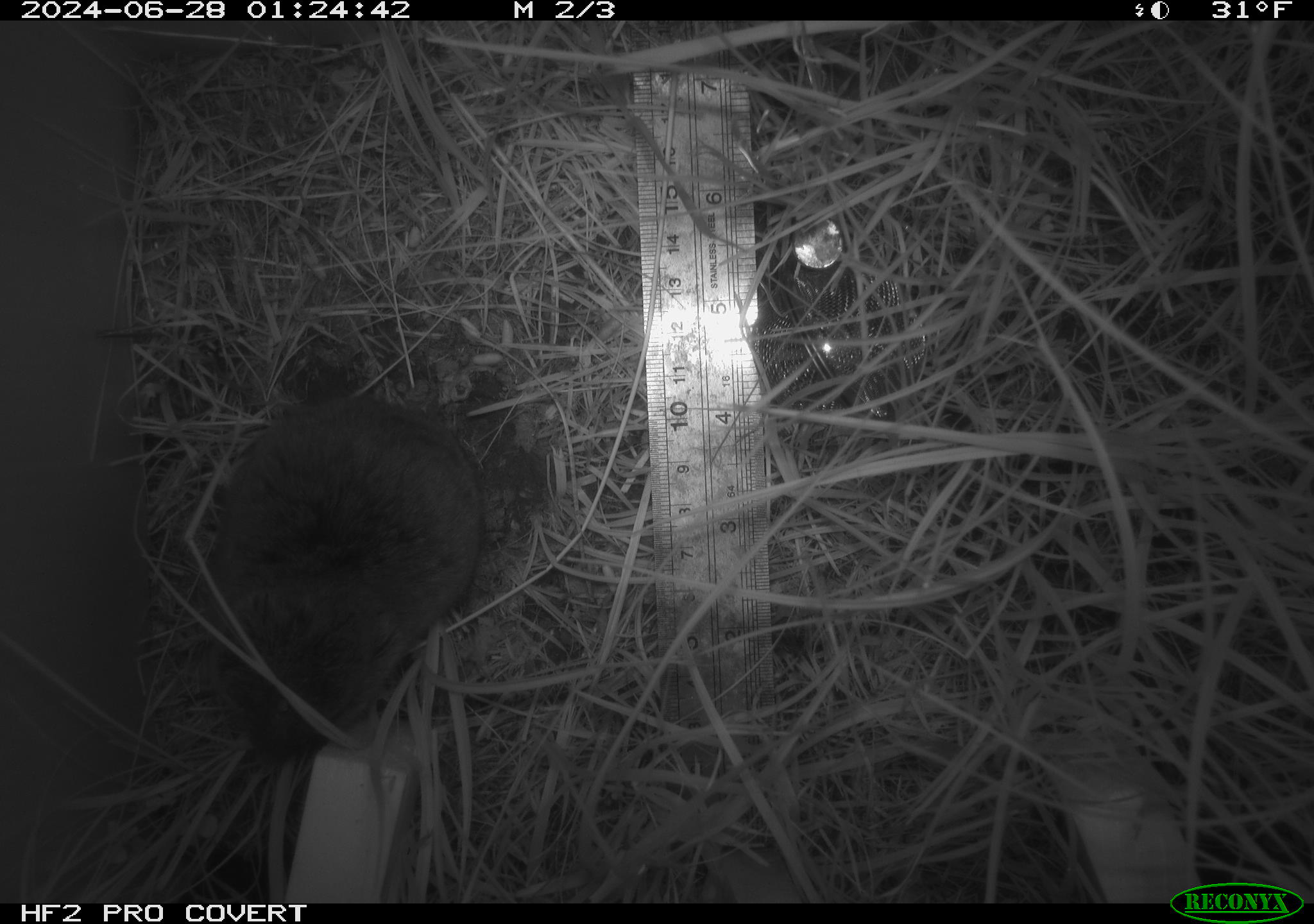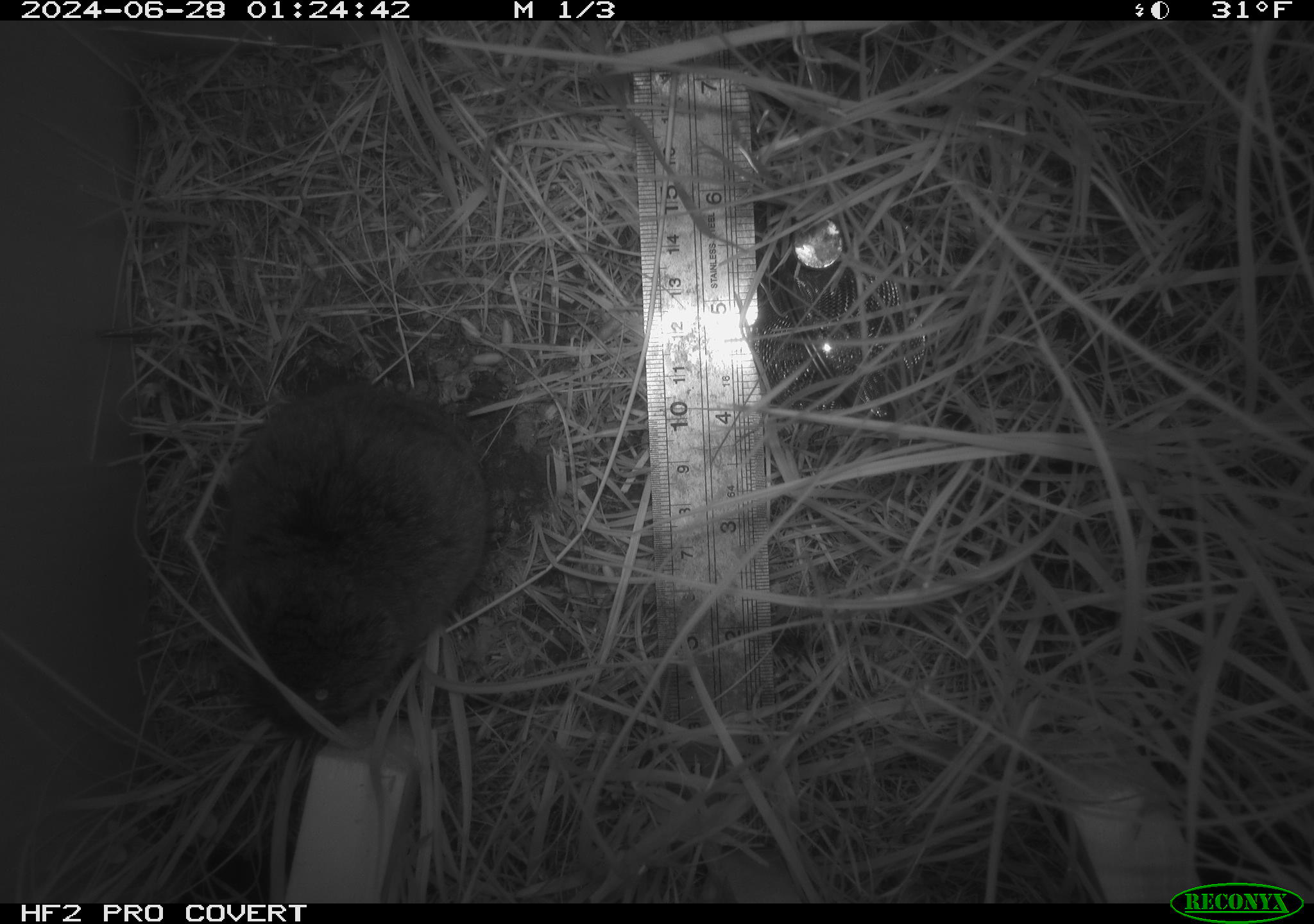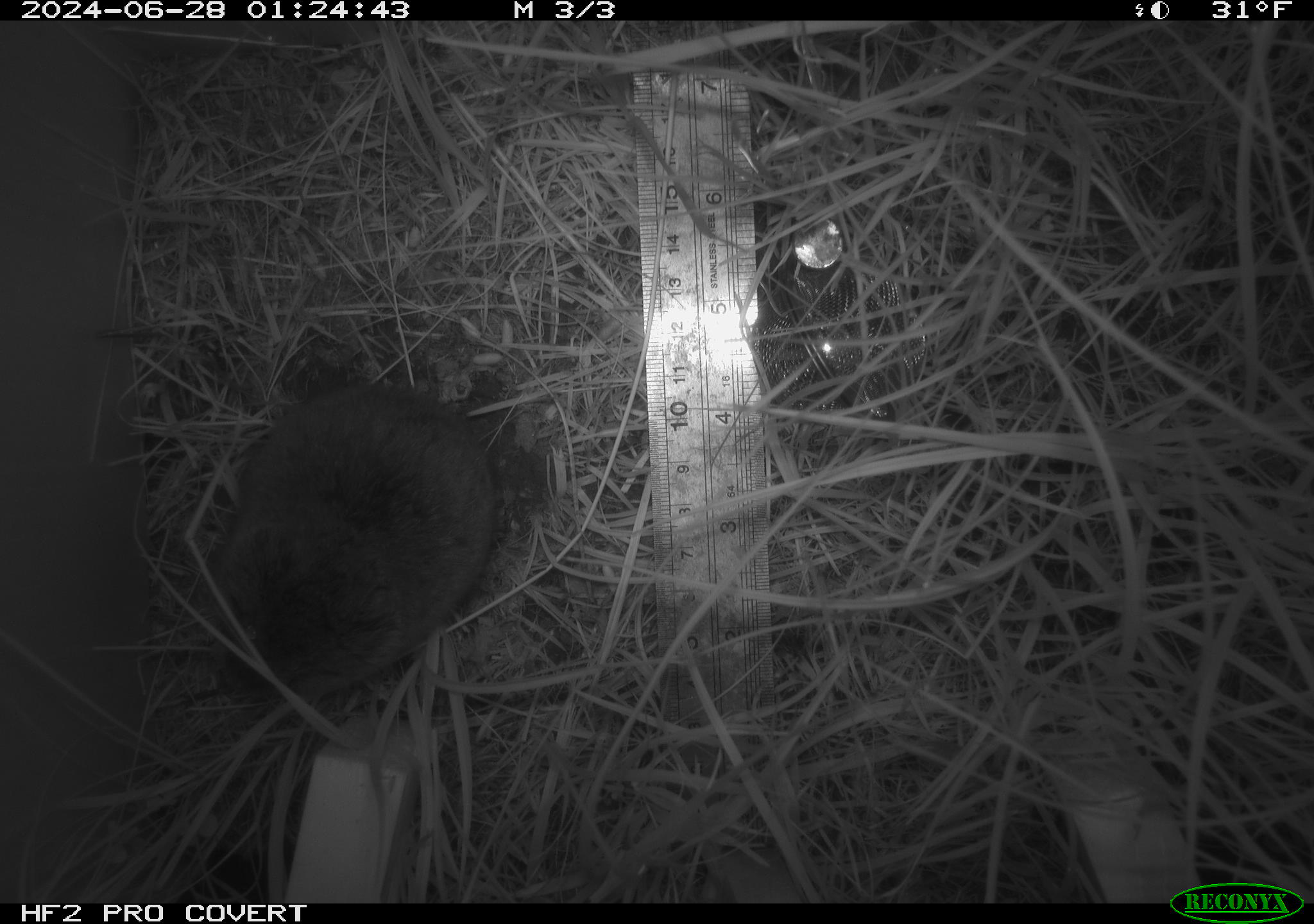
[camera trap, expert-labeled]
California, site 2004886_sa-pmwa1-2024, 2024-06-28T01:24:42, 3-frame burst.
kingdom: Animalia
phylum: Chordata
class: Mammalia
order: Rodentia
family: Cricetidae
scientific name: Arvicolinae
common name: voles, lemmings, and muskrats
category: arvicolinae subfamily